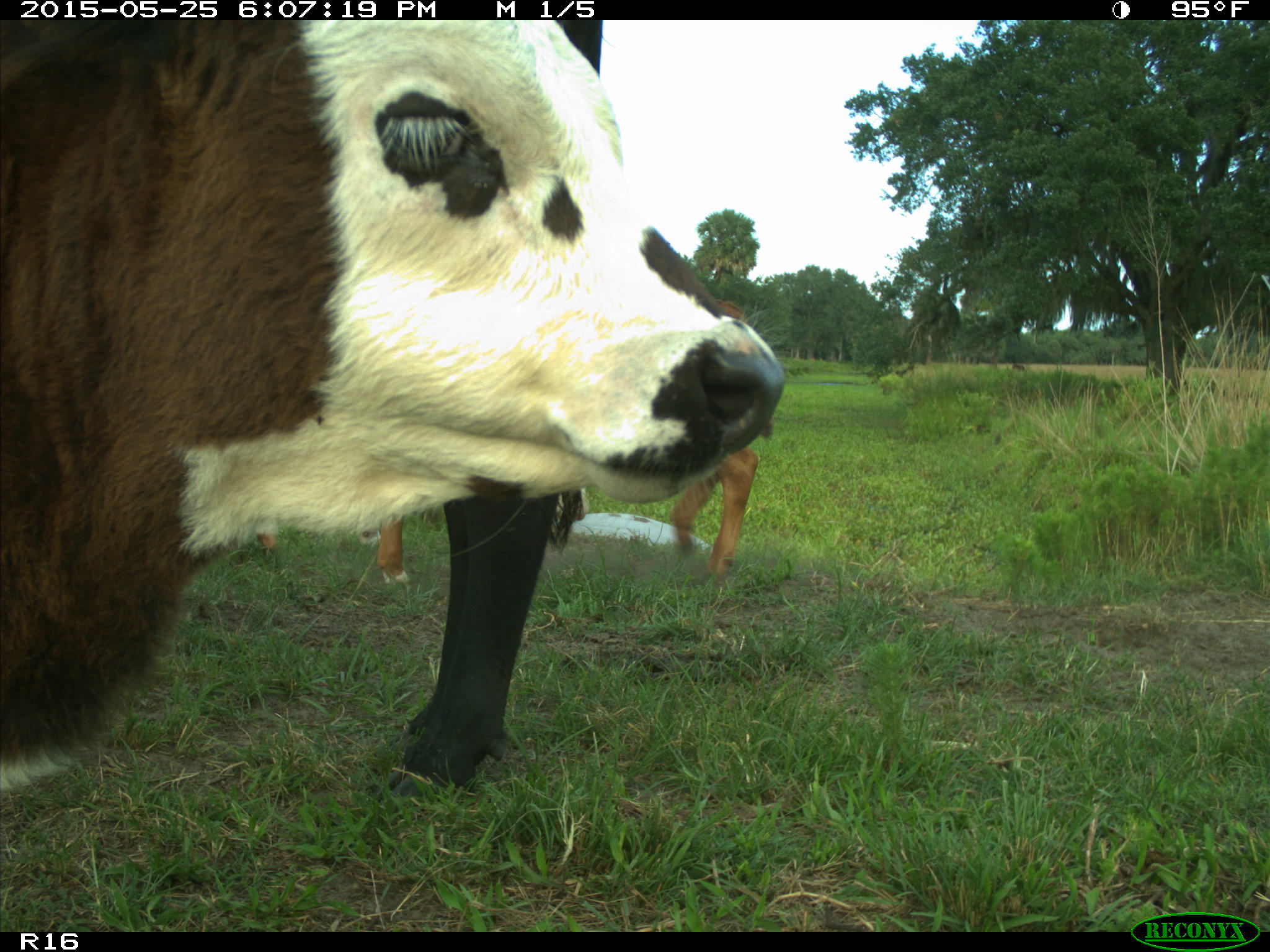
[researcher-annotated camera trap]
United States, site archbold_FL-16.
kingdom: Animalia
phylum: Chordata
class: Mammalia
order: Artiodactyla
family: Bovidae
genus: Bos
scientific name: Bos taurus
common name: domestic cow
Bos taurus (domestic cow).